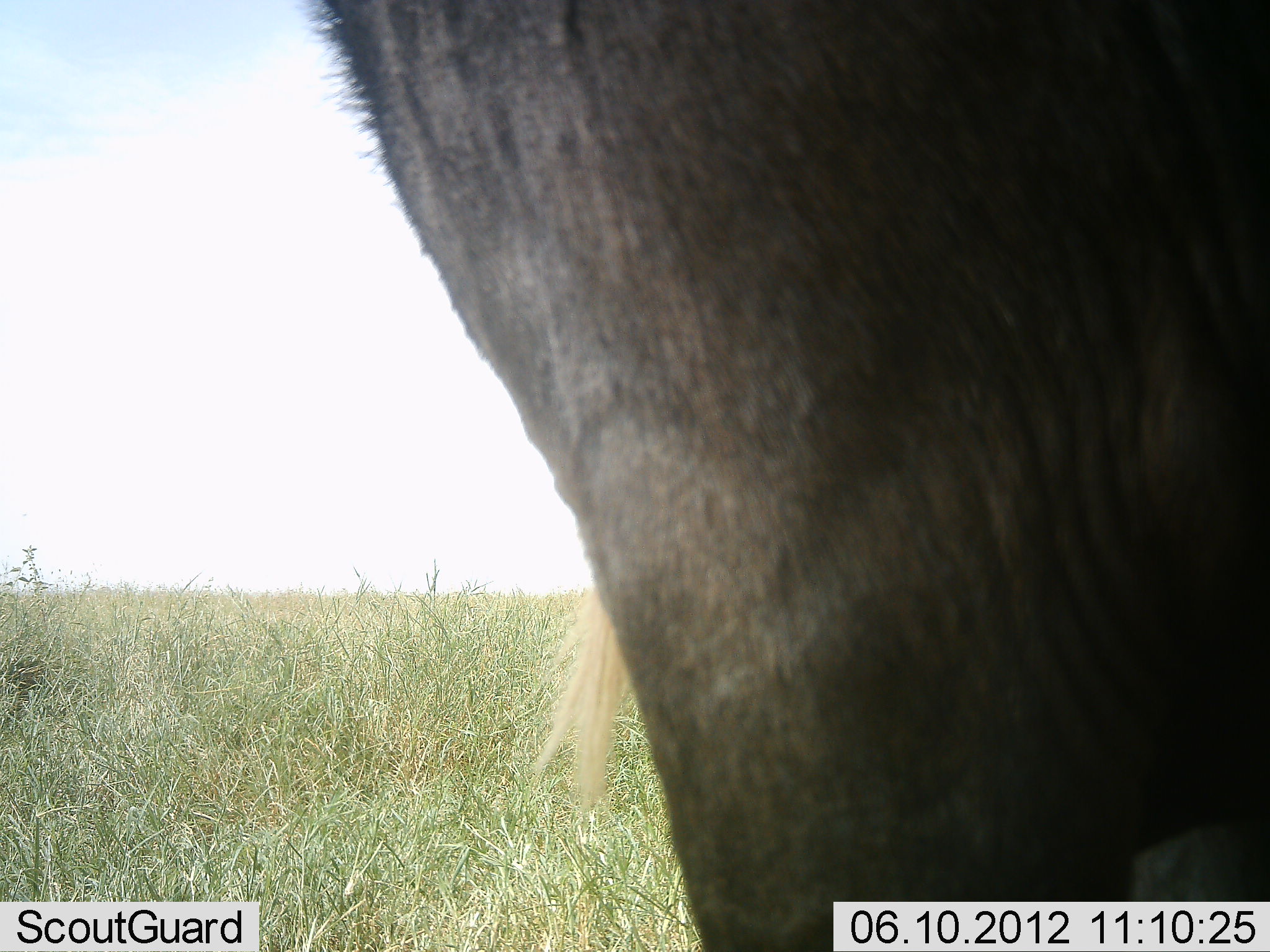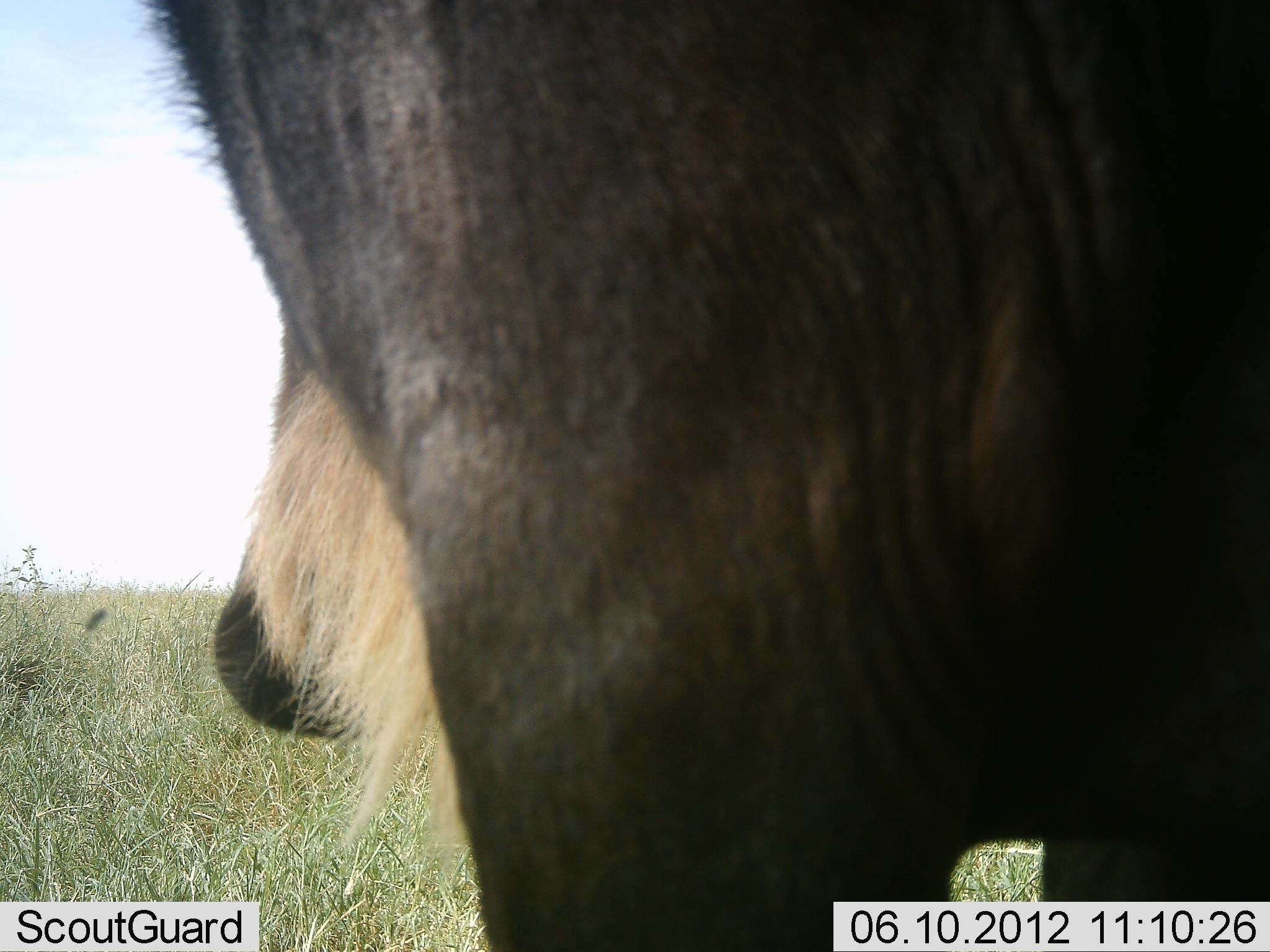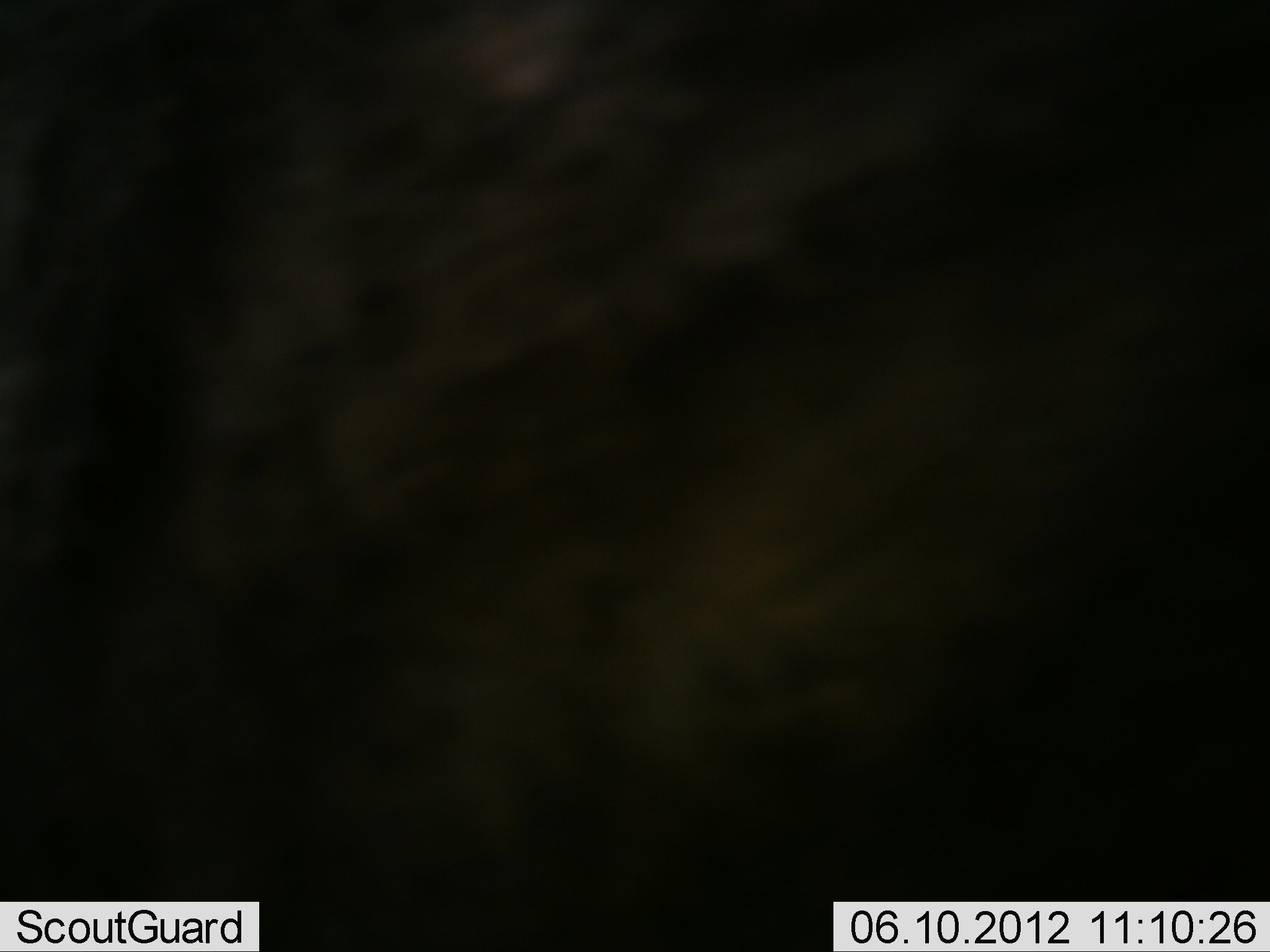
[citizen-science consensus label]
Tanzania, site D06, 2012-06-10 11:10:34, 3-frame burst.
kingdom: Animalia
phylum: Chordata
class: Mammalia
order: Artiodactyla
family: Bovidae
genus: Connochaetes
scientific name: Connochaetes taurinus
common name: blue wildebeest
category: wildebeest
Wildebeest (blue wildebeest) (Connochaetes taurinus), count 1. Behavior (volunteer vote fractions): standing 80%, resting 0%, moving 20%, interacting 0%. Young present (vote fraction): 0%. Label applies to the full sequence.